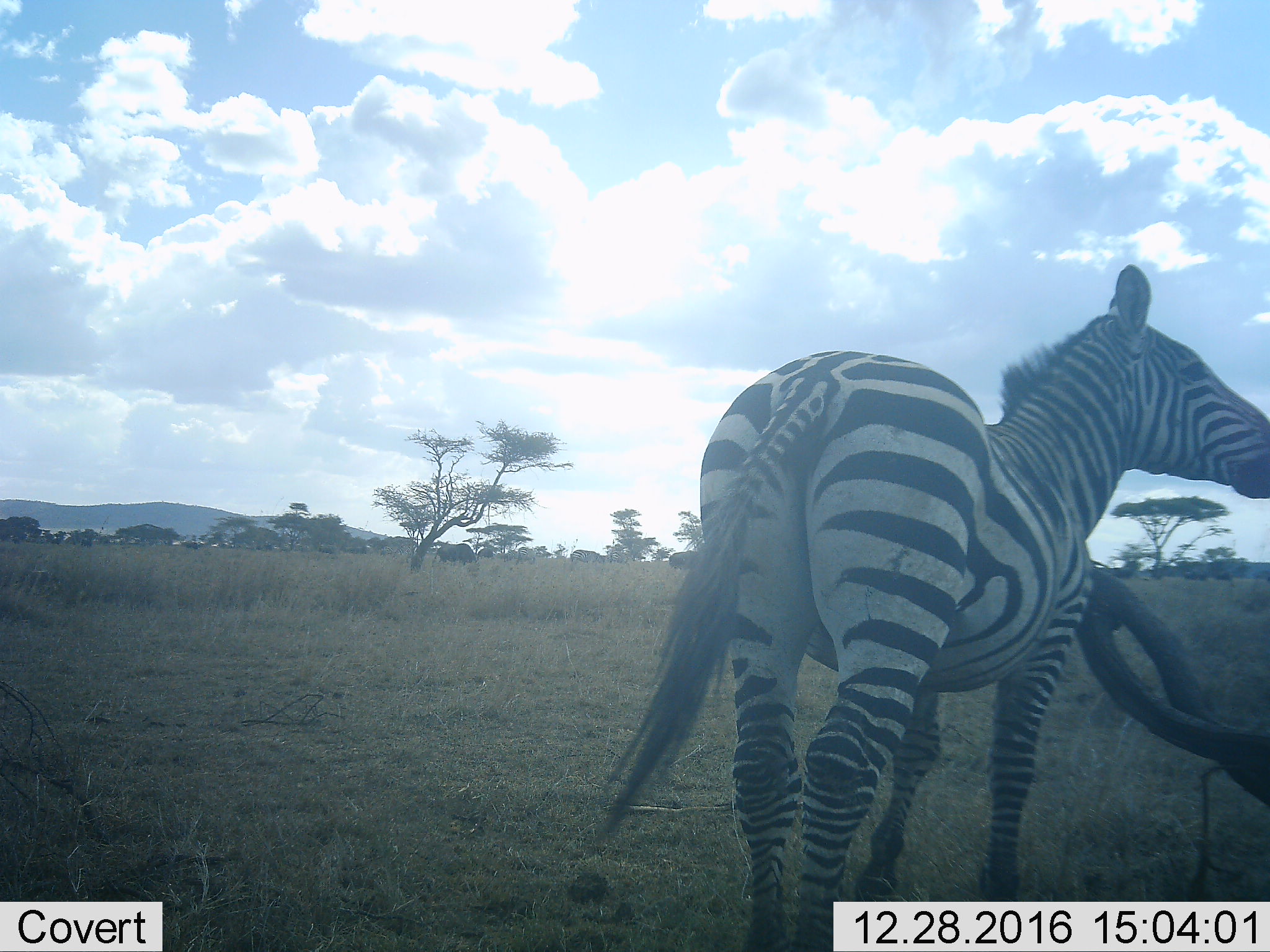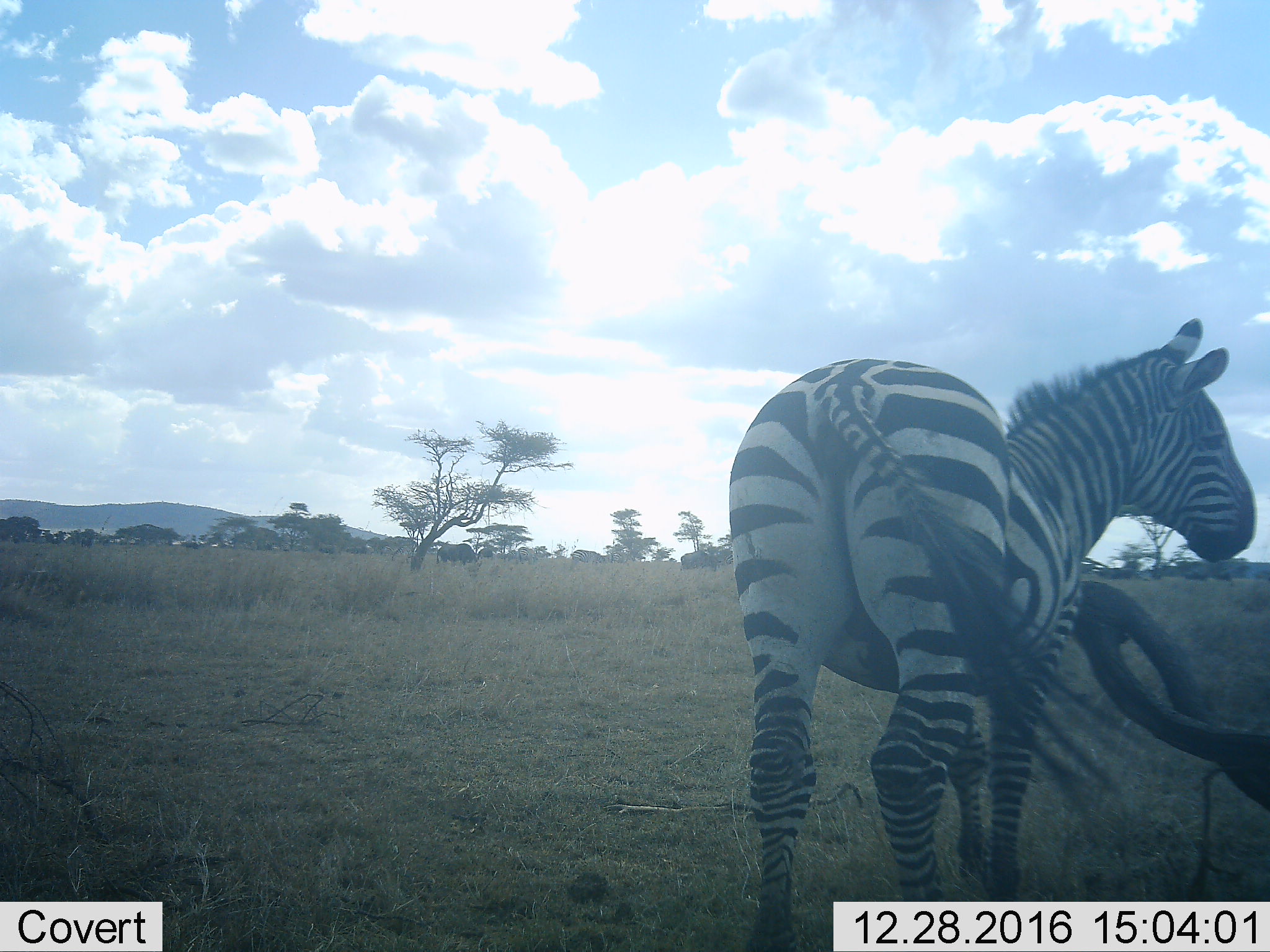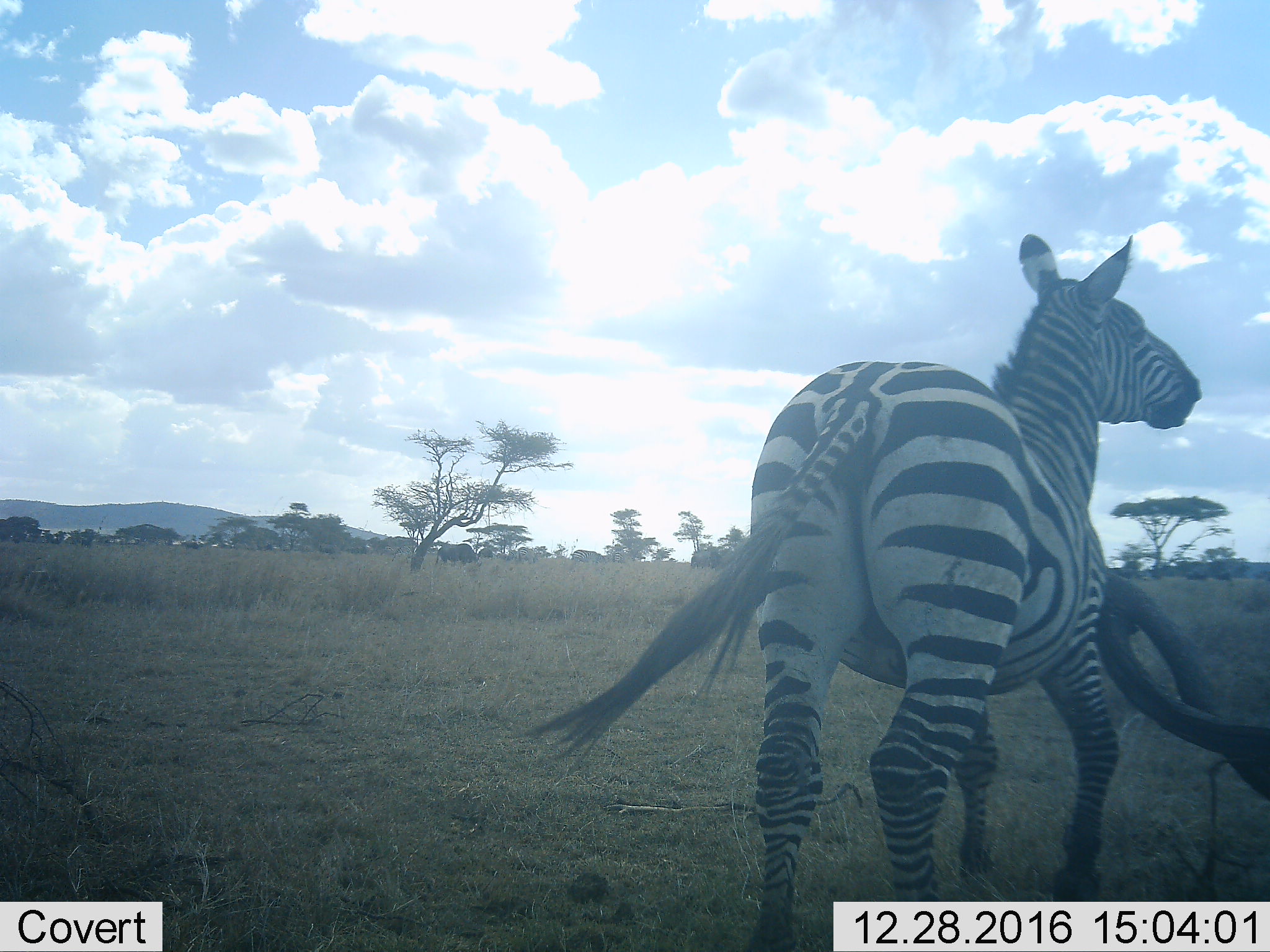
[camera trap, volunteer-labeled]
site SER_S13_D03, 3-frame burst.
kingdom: Animalia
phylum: Chordata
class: Mammalia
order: Perissodactyla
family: Equidae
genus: Equus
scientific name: Equus quagga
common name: plains zebra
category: zebraplains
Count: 1.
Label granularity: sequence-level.